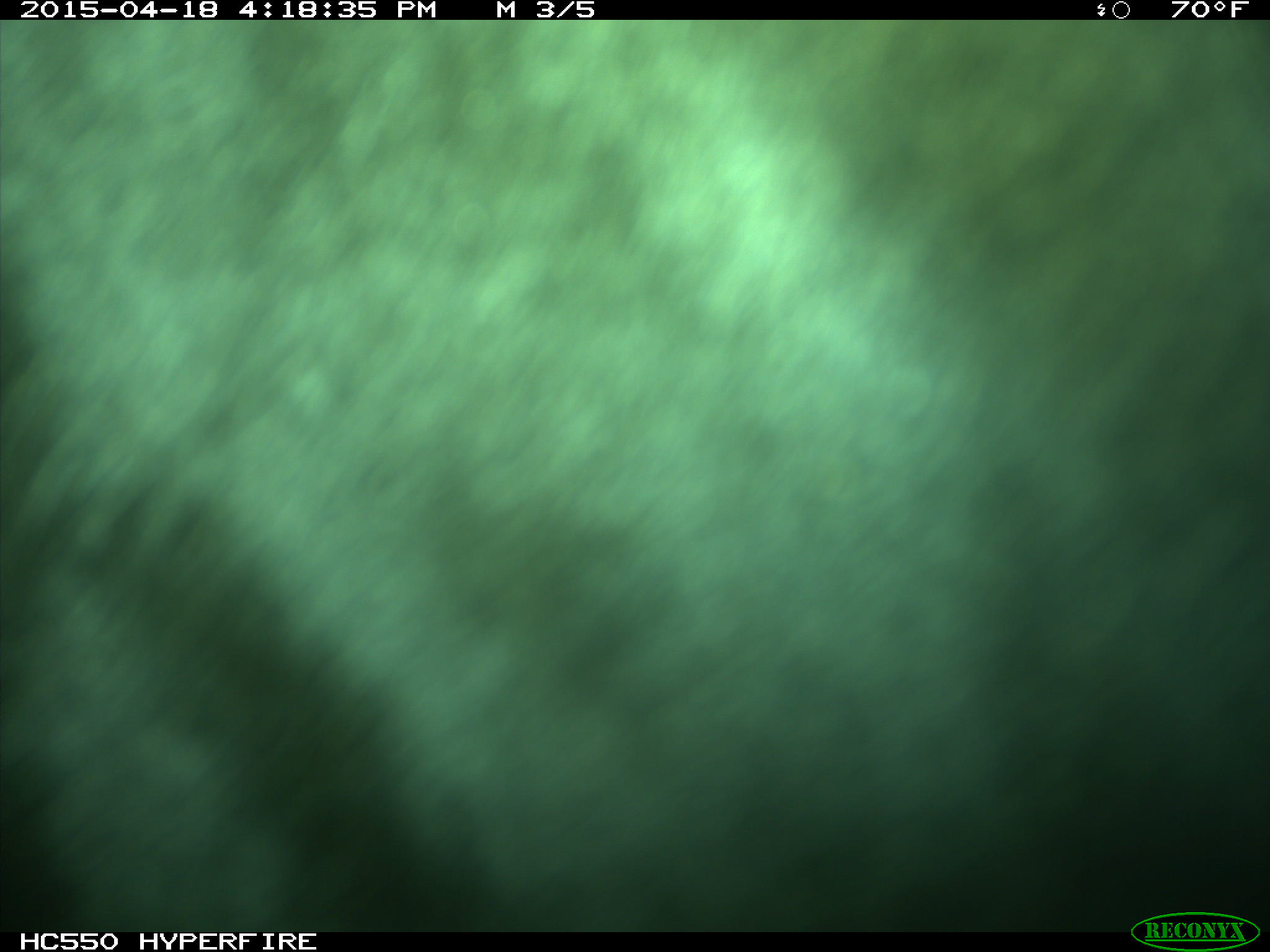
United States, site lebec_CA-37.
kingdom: Animalia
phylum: Chordata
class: Mammalia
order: Artiodactyla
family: Bovidae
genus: Bos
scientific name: Bos taurus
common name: domestic cow